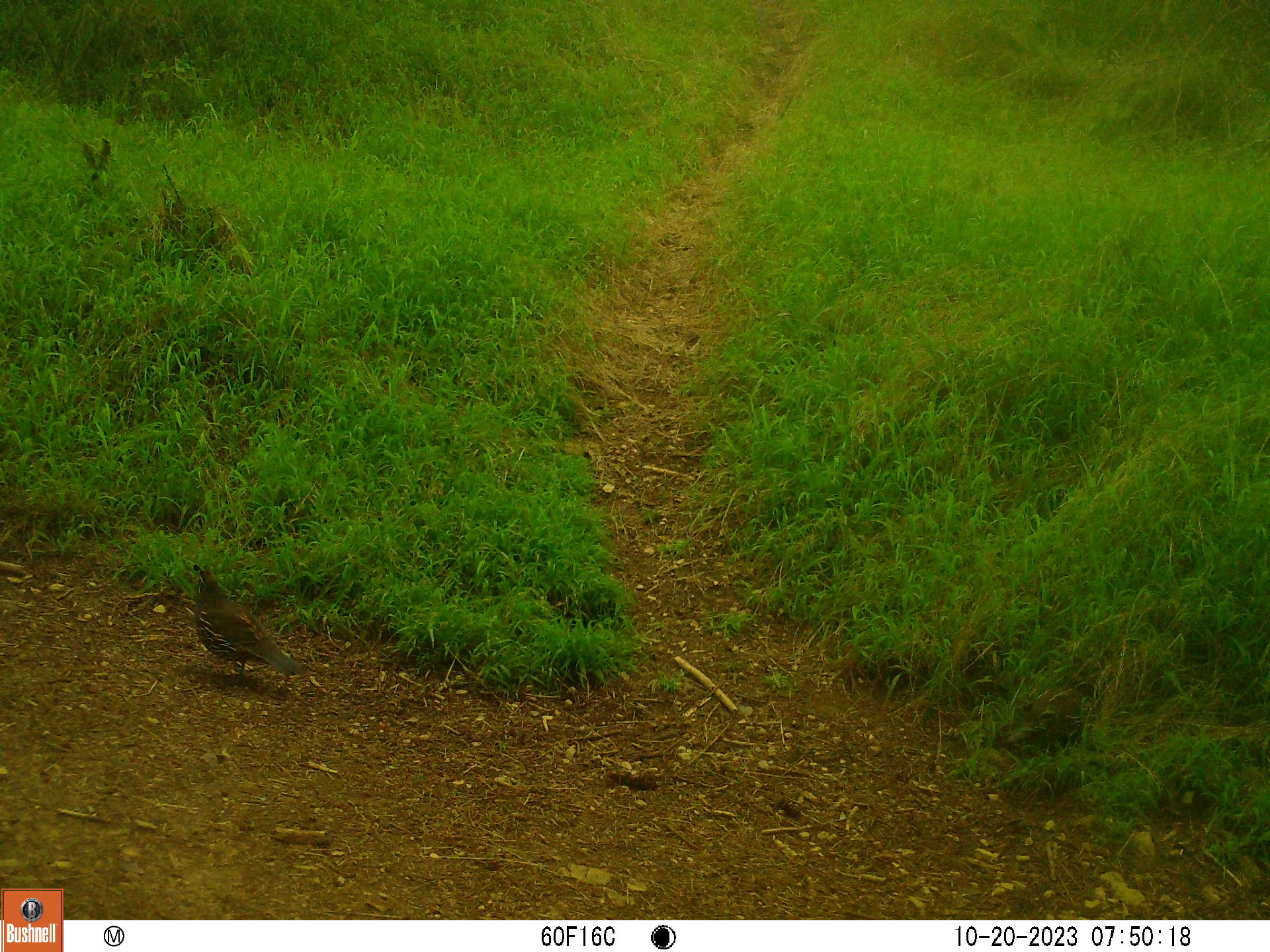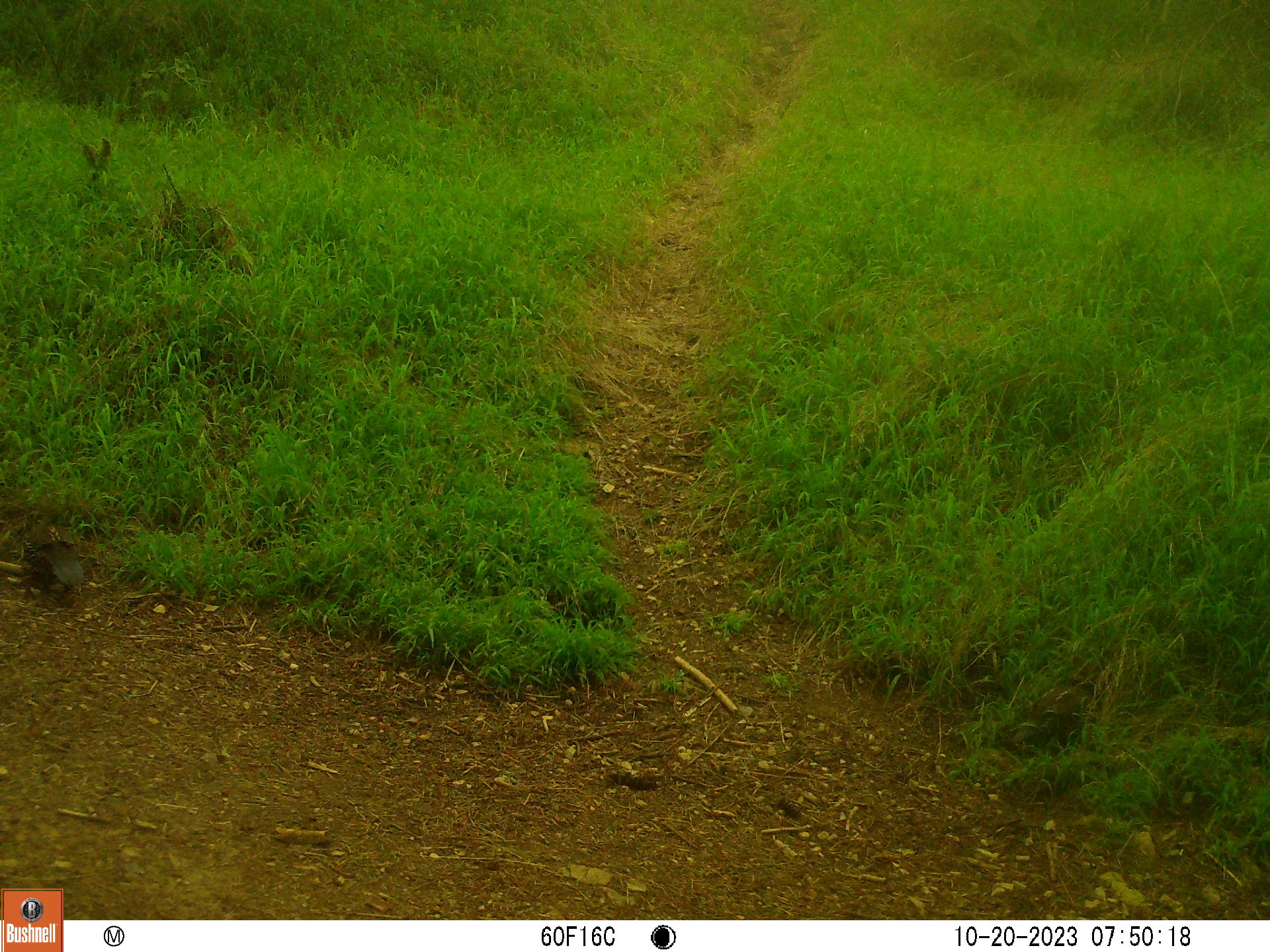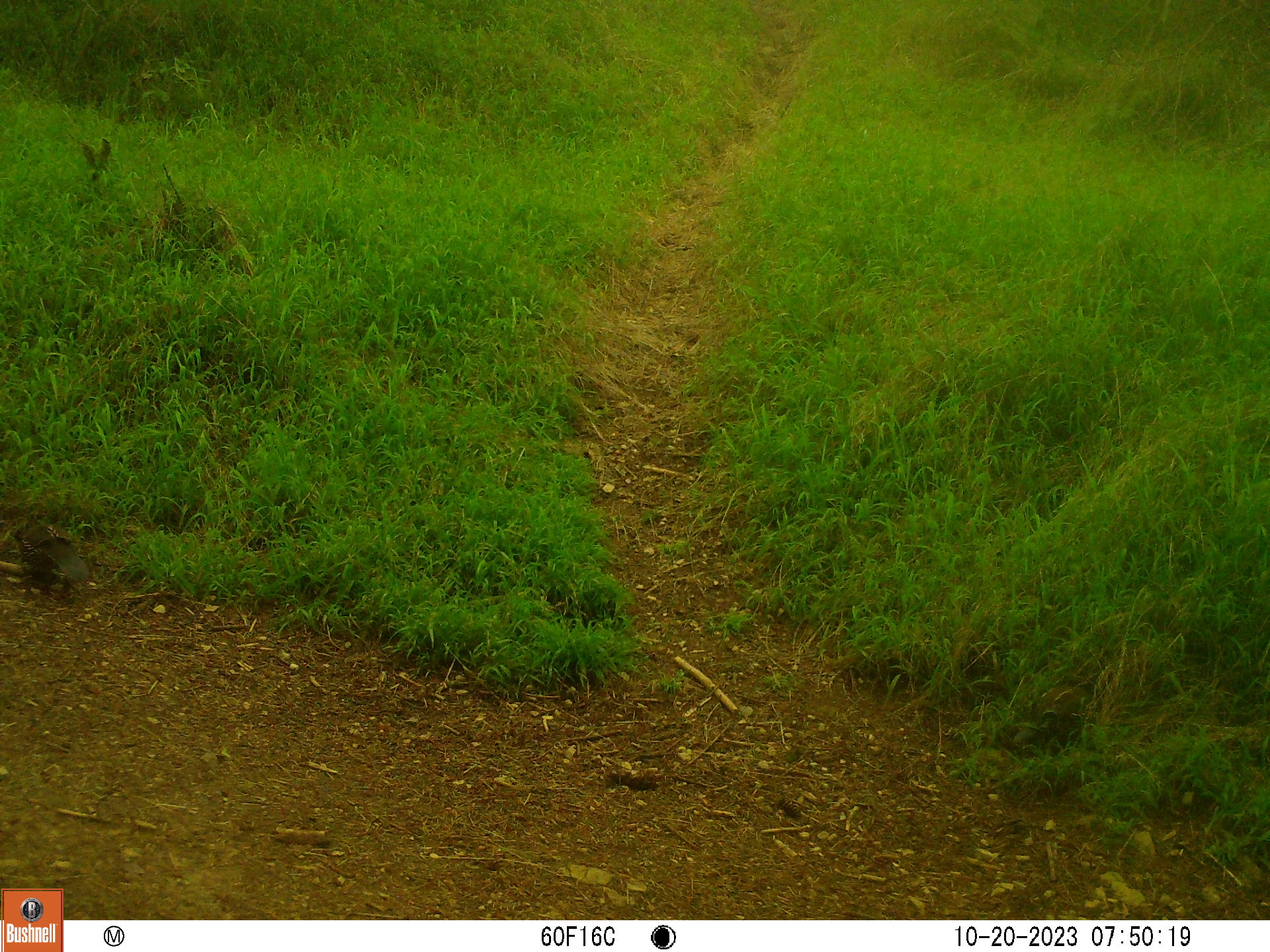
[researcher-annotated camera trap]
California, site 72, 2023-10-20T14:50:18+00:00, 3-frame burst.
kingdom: Animalia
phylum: Chordata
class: Aves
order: Galliformes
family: Odontophoridae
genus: Callipepla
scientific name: Callipepla californica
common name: california quail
California quail (Callipepla californica).